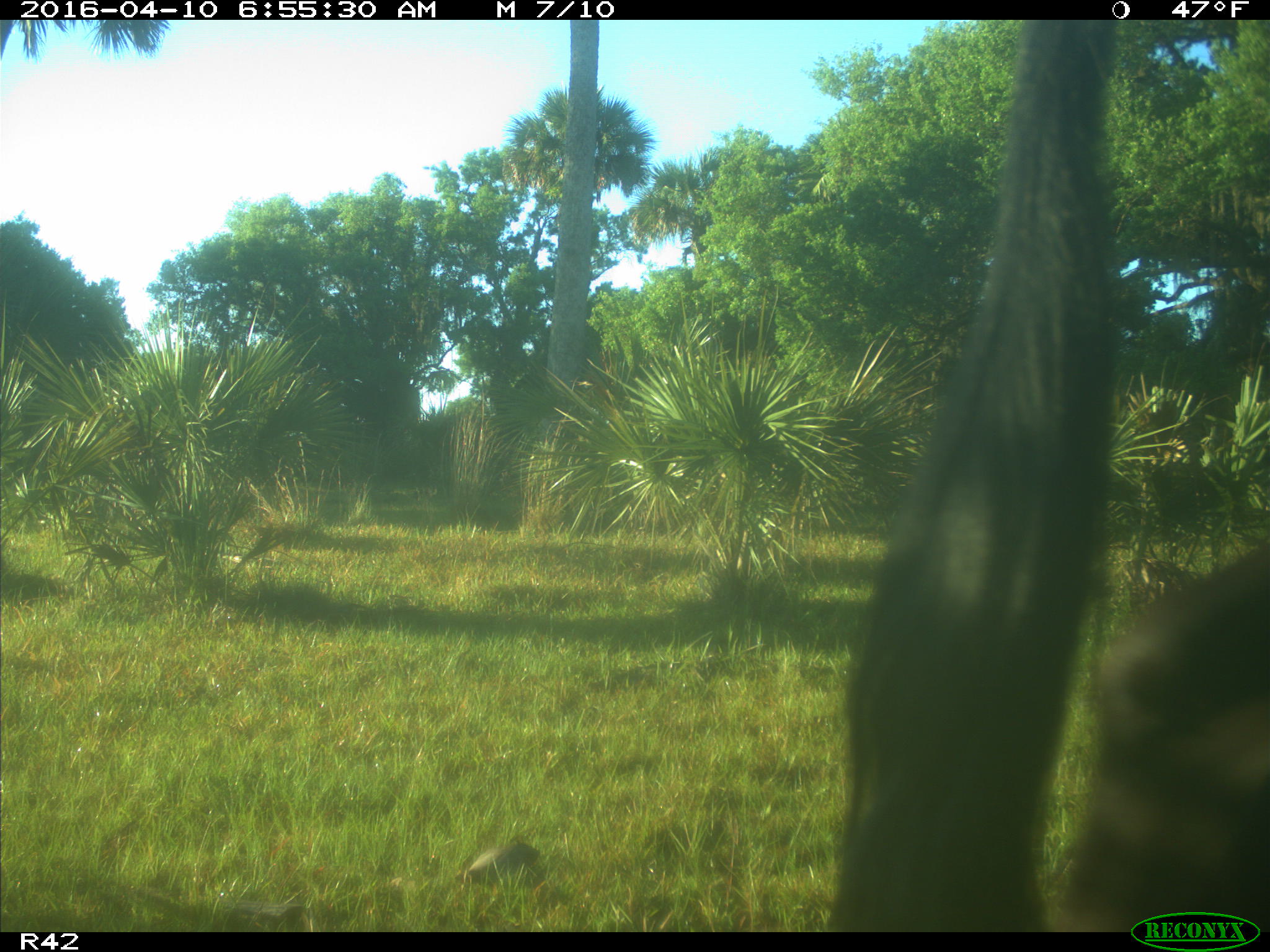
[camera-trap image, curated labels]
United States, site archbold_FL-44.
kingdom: Animalia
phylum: Chordata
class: Mammalia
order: Artiodactyla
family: Bovidae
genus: Bos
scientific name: Bos taurus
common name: domestic cow